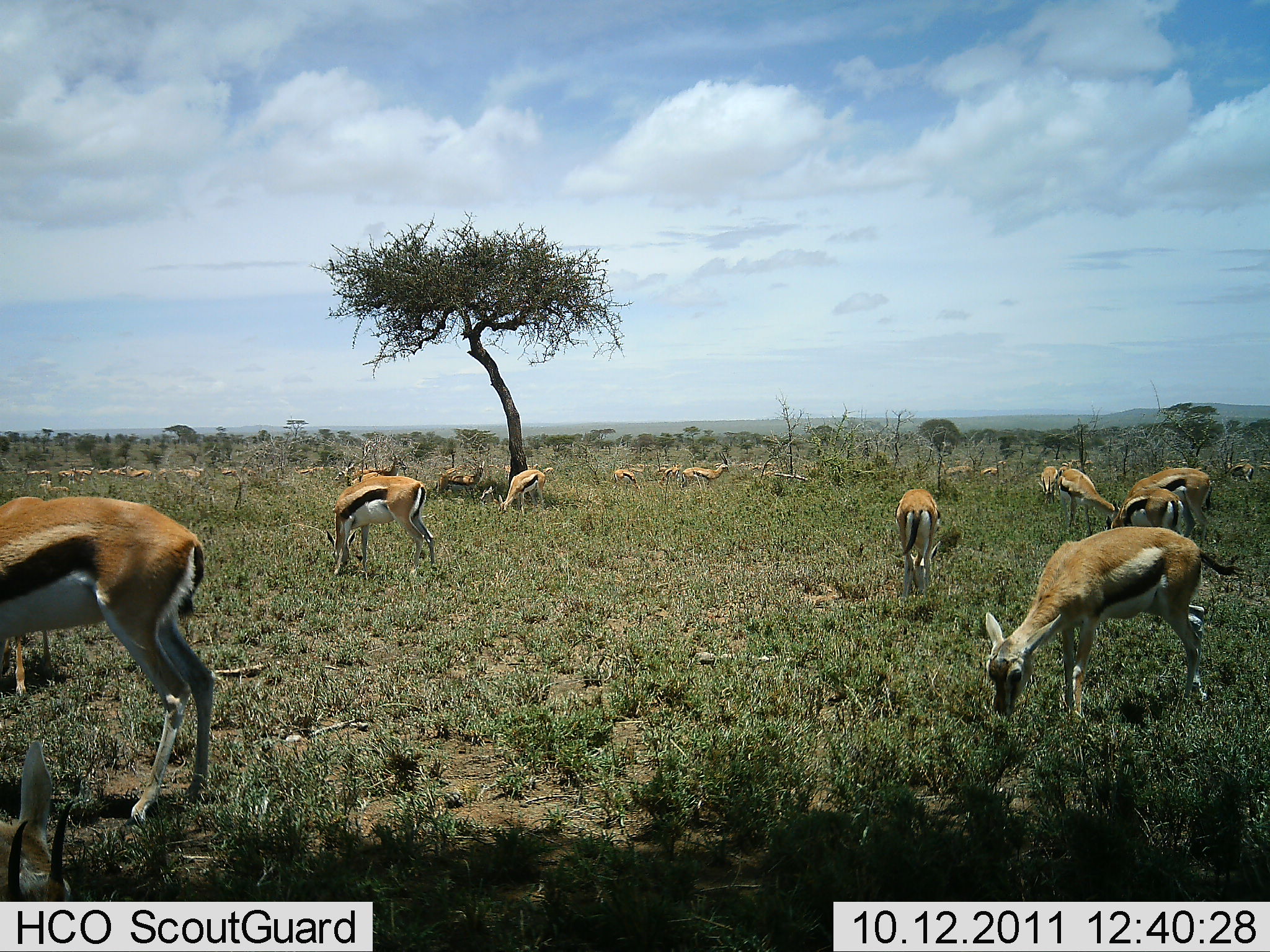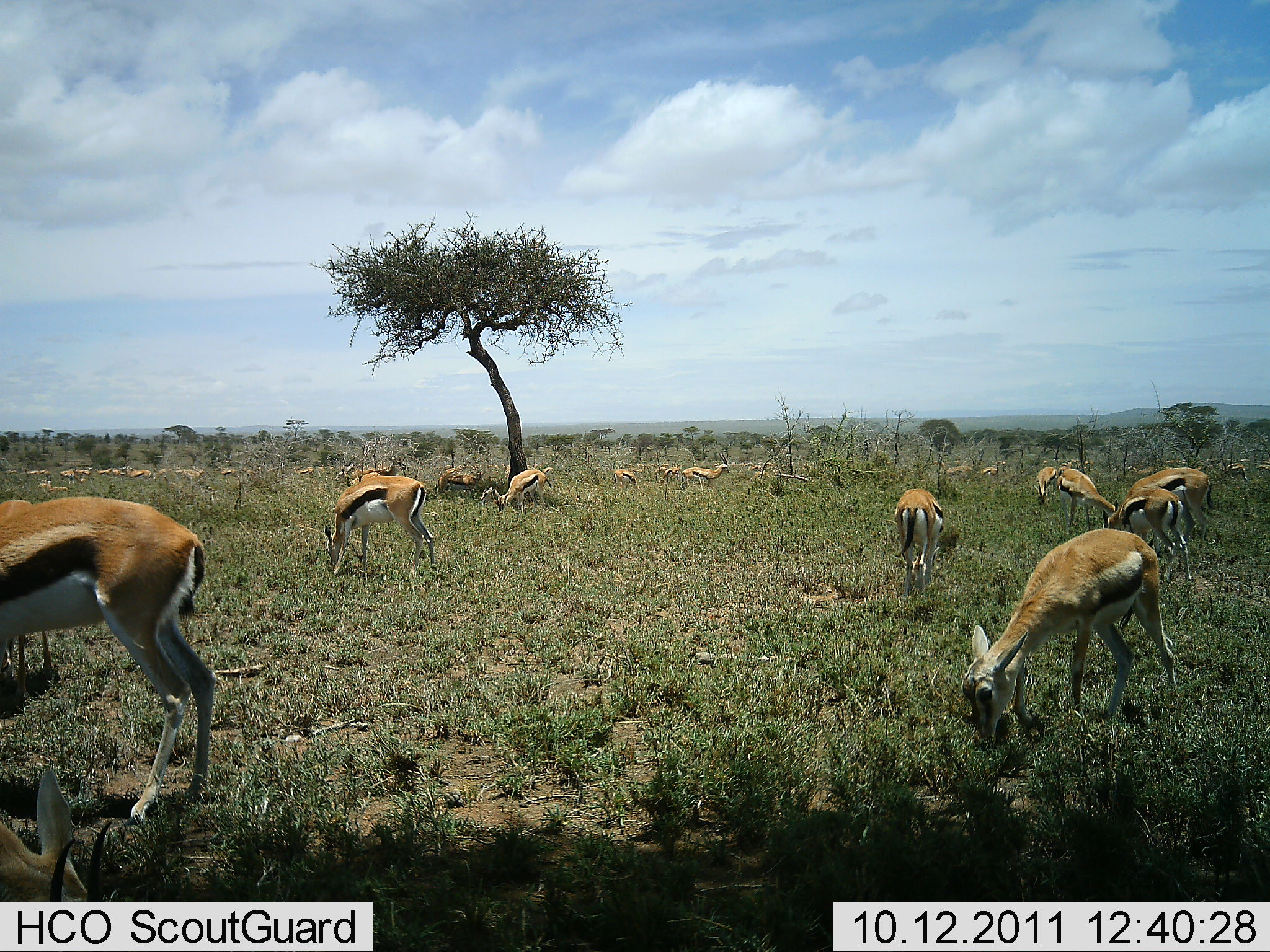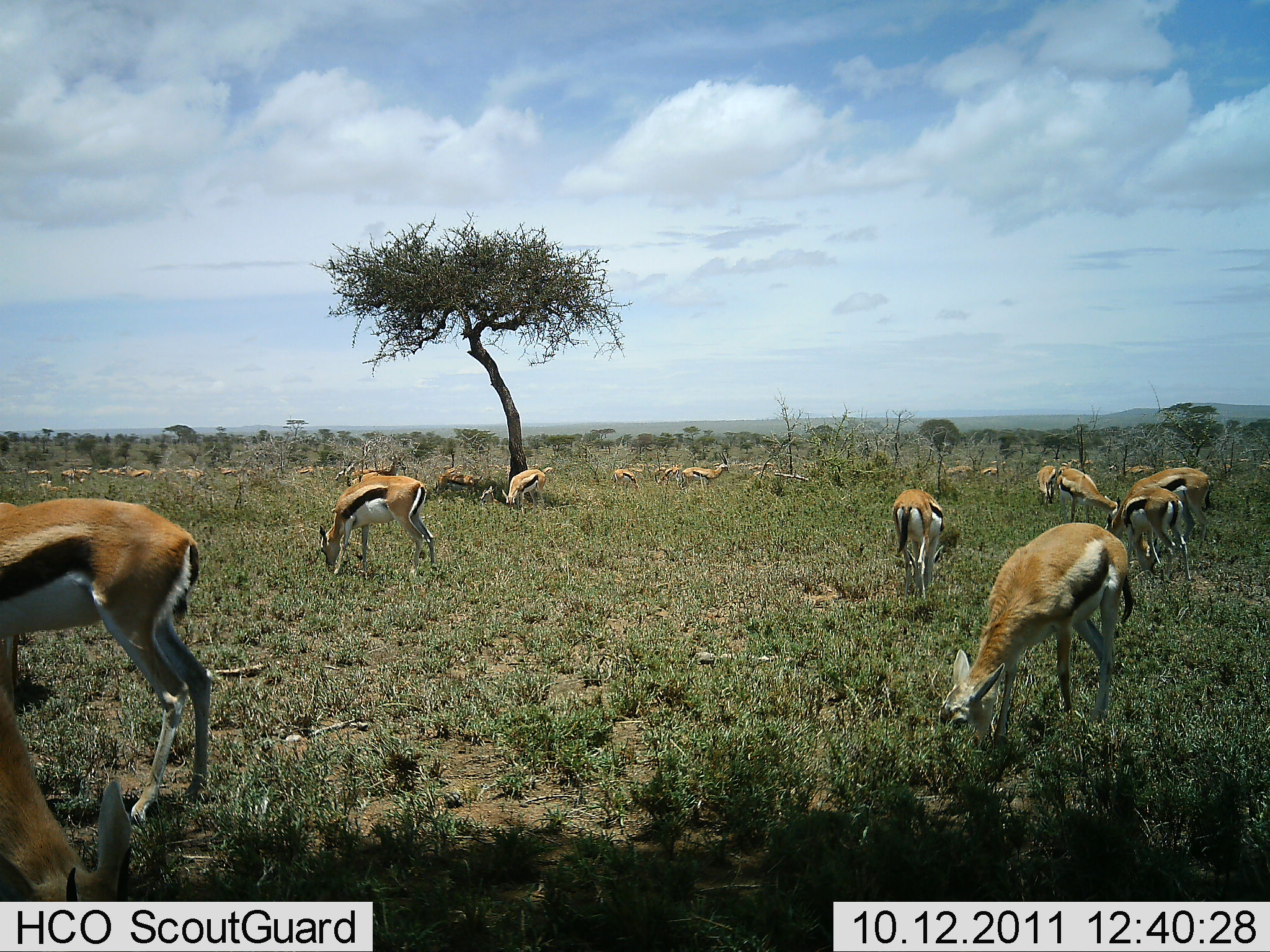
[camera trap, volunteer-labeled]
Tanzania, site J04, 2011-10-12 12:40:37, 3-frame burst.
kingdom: Animalia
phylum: Chordata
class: Mammalia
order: Artiodactyla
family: Bovidae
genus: Eudorcas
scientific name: Eudorcas thomsonii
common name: thomson's gazelle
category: gazellethomsons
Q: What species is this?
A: Gazellethomsons (thomson's gazelle) (Eudorcas thomsonii).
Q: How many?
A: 11-50.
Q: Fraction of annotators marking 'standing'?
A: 79%.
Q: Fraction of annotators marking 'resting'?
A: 0%.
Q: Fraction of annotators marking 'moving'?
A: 7%.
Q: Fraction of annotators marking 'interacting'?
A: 14%.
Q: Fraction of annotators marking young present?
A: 21%.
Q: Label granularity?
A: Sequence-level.